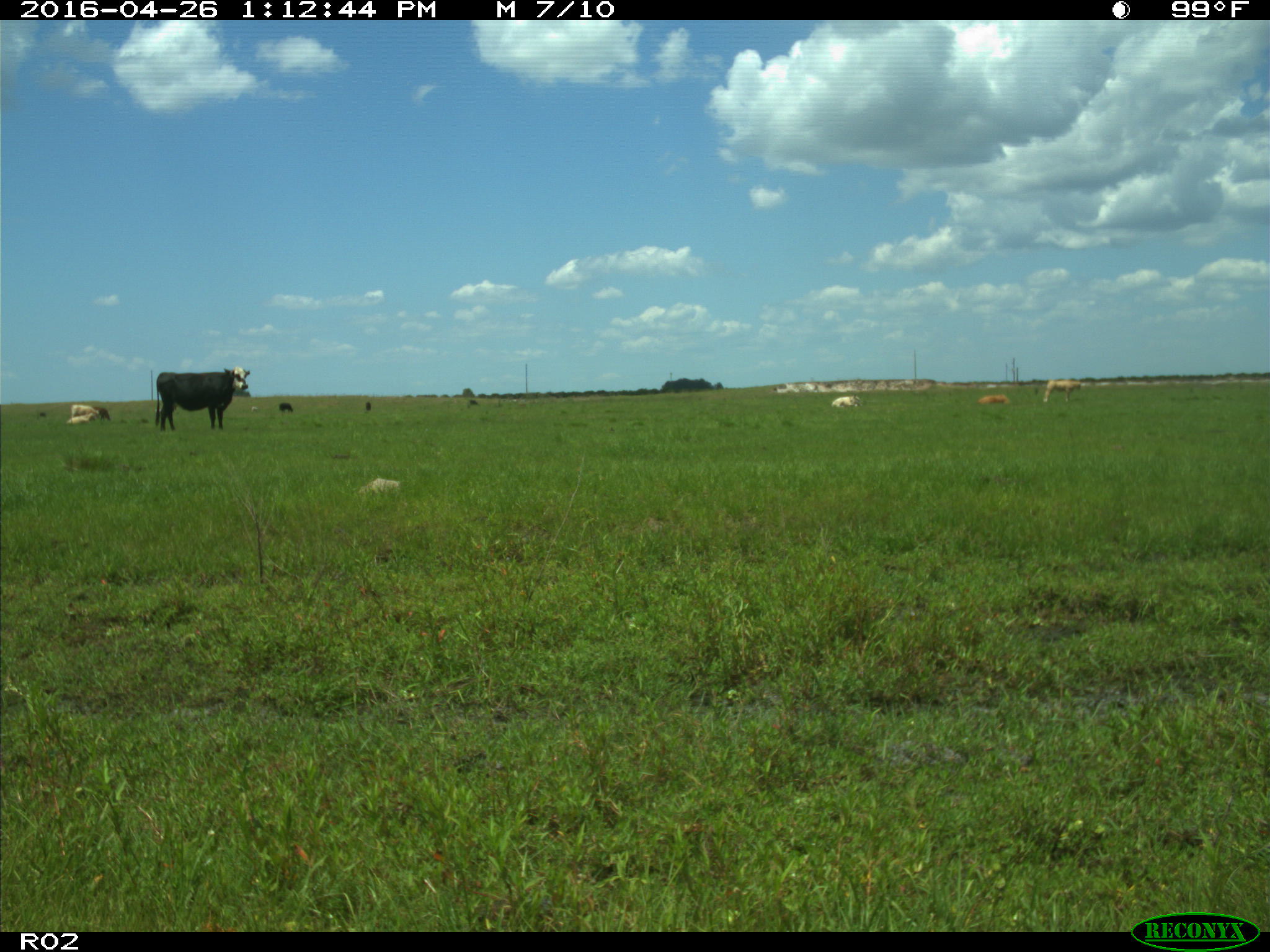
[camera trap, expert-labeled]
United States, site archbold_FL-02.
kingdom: Animalia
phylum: Chordata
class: Mammalia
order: Artiodactyla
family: Bovidae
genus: Bos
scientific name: Bos taurus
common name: domestic cow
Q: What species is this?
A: Bos taurus (domestic cow).